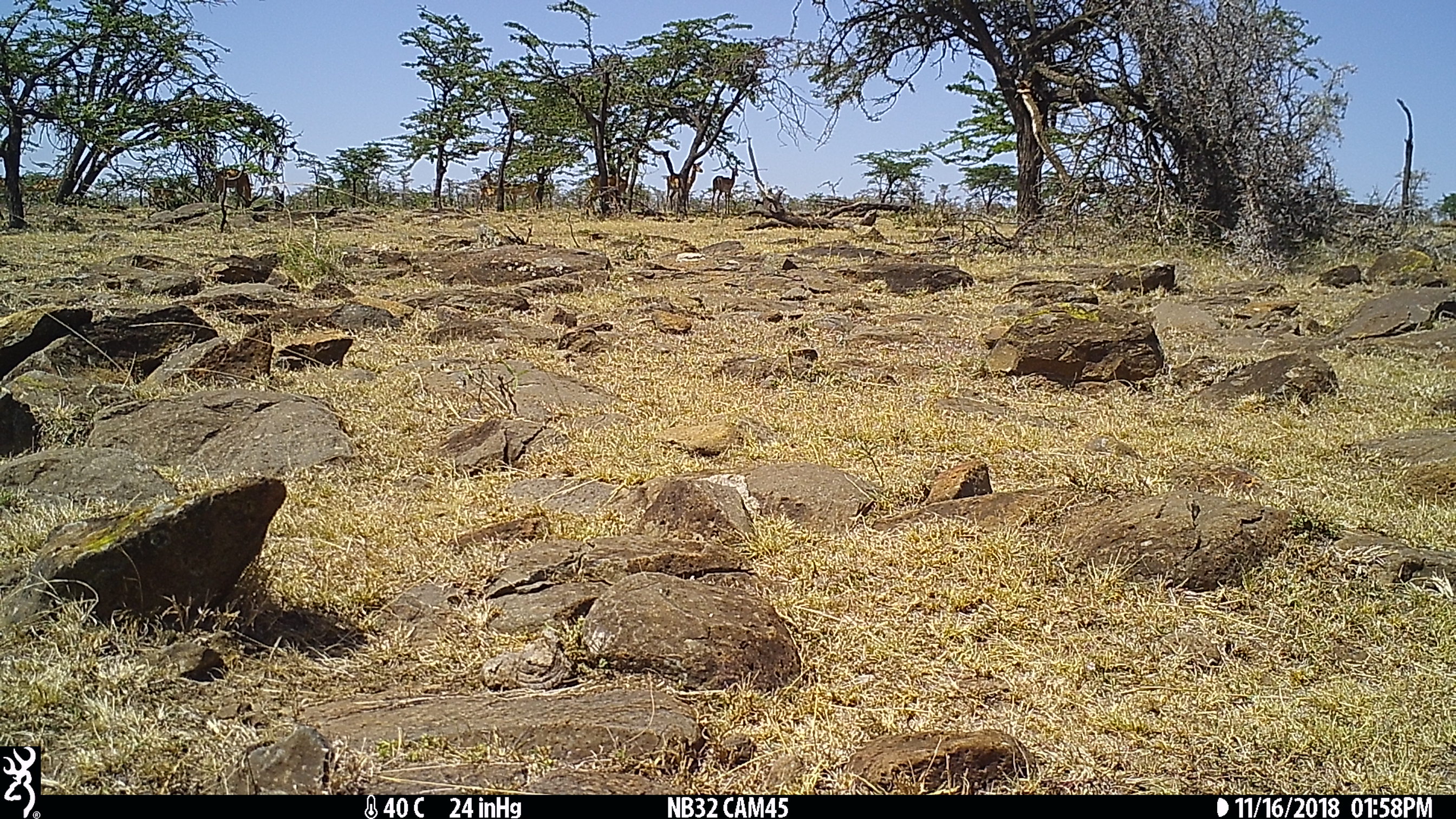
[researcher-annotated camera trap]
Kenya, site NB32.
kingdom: Animalia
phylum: Chordata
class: Mammalia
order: Artiodactyla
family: Bovidae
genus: Aepyceros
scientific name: Aepyceros melampus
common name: impala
Impala (Aepyceros melampus).